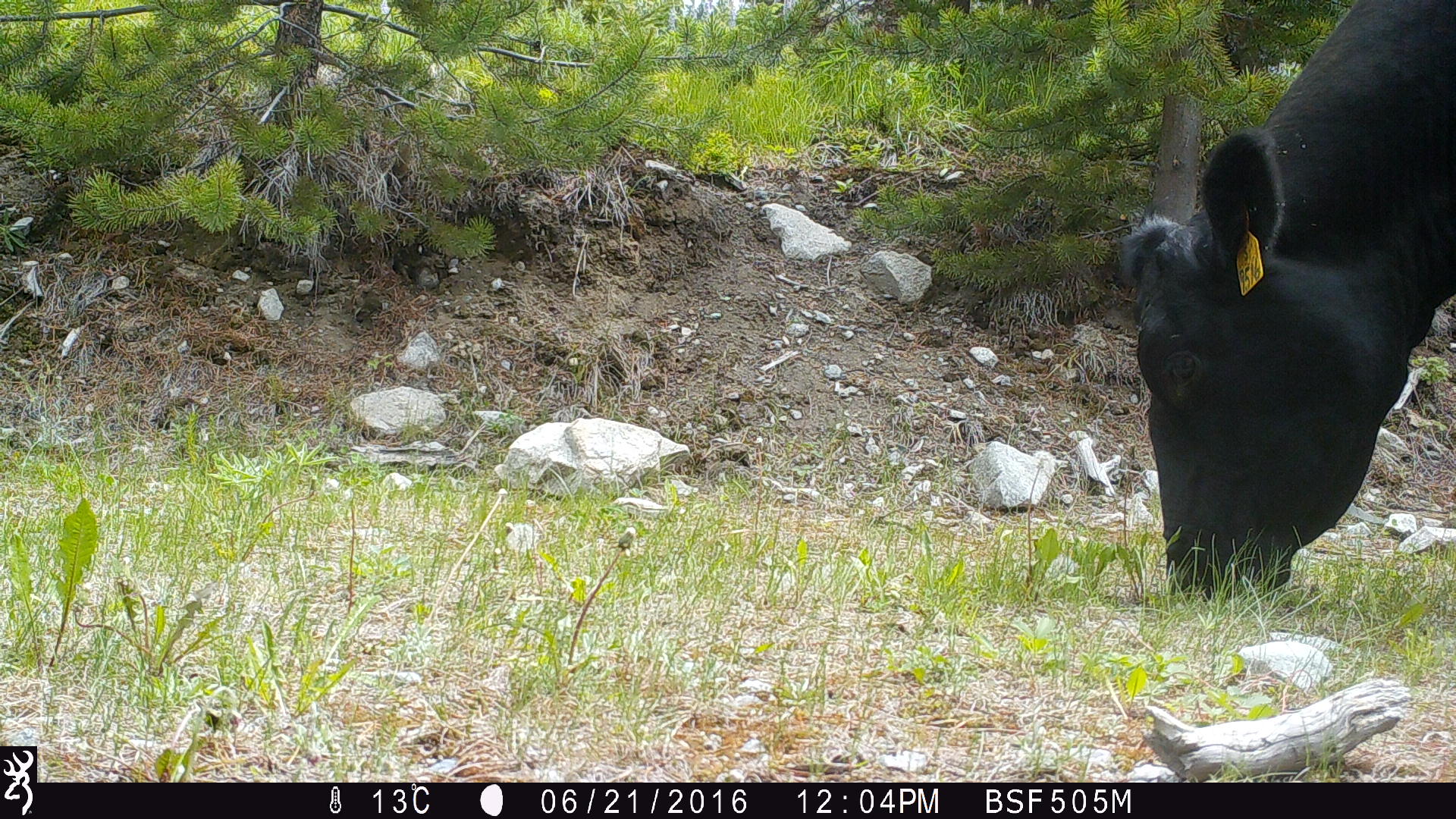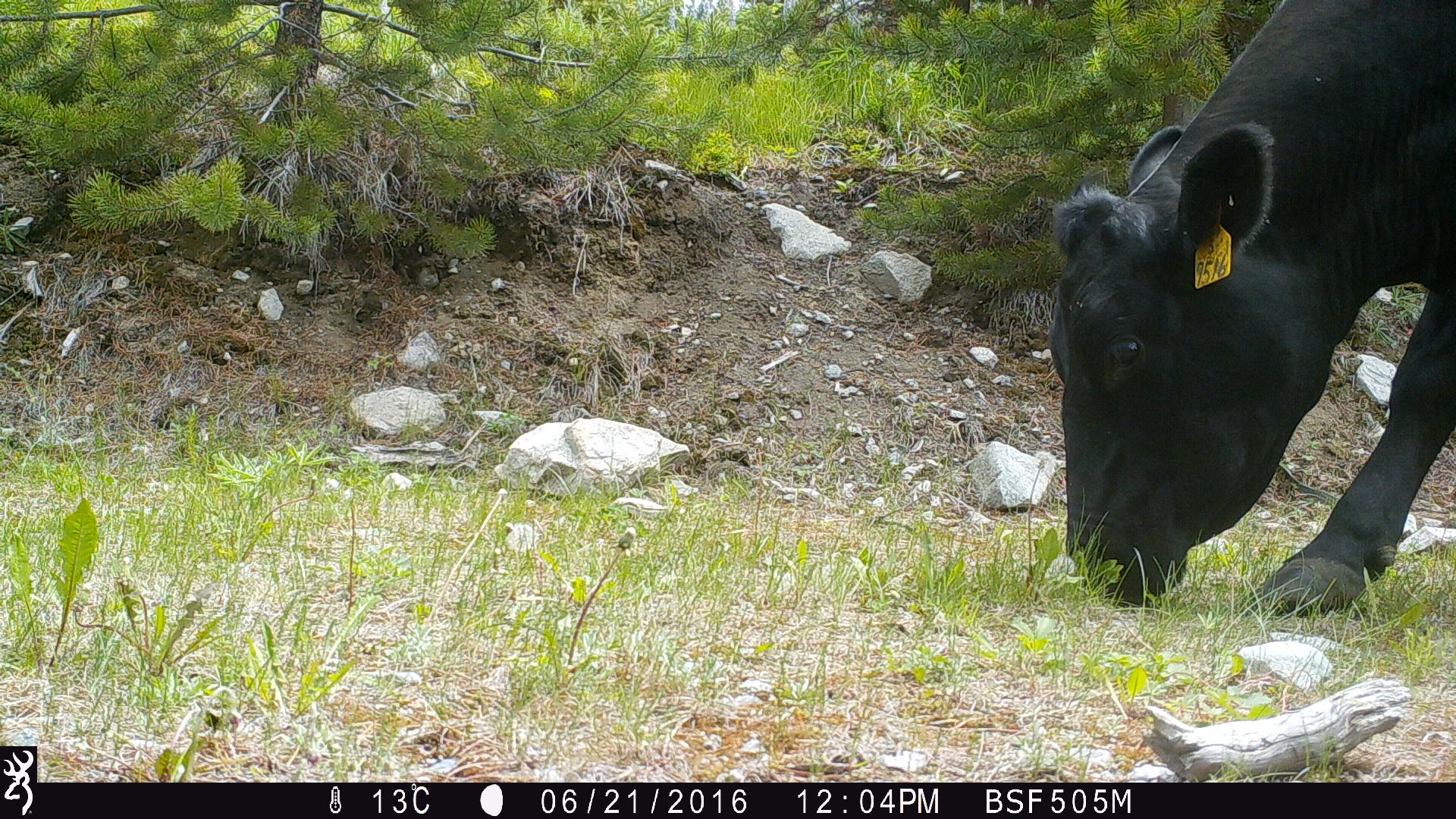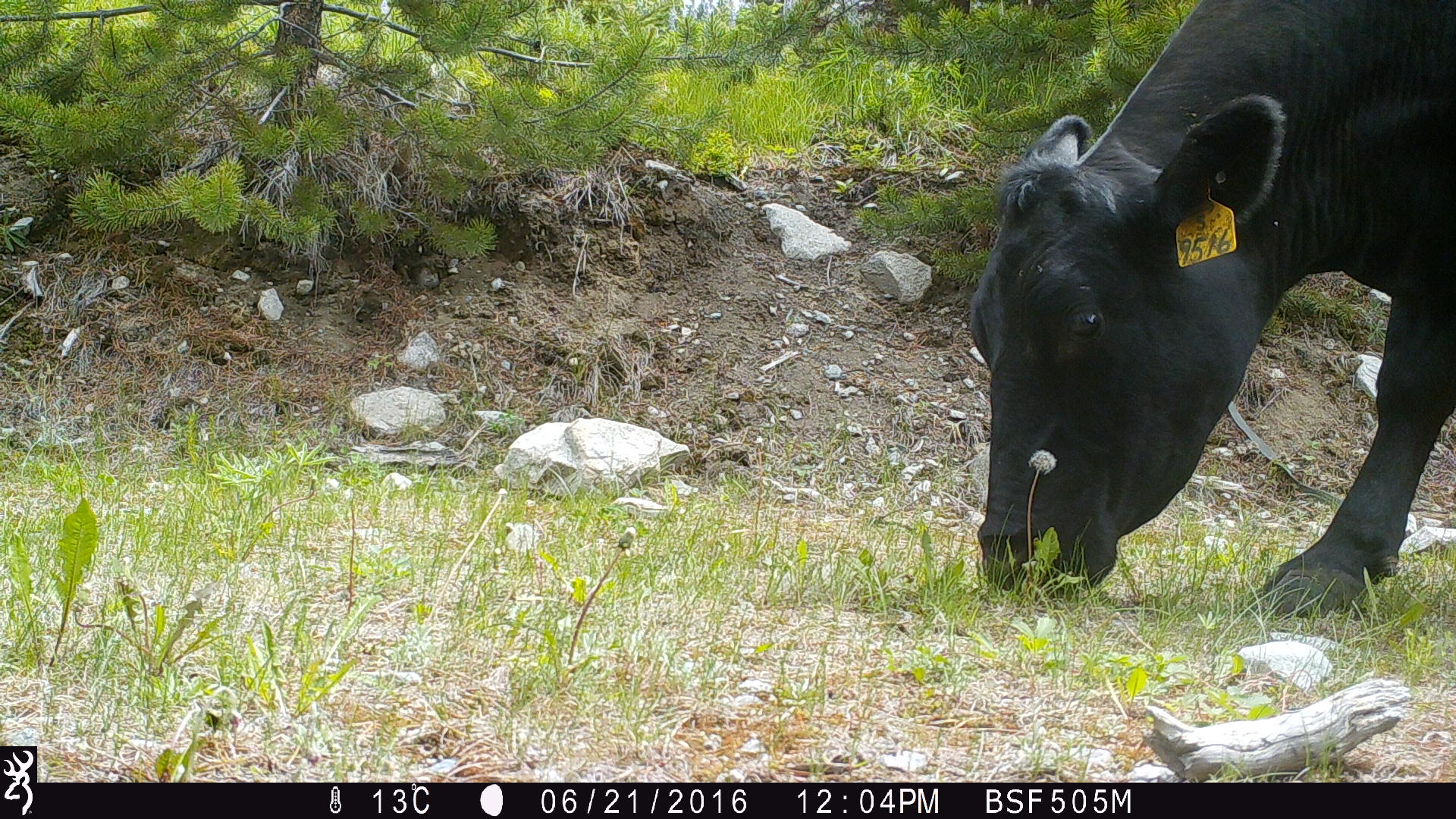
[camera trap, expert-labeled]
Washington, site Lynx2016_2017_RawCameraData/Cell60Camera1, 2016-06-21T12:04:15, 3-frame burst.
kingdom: Animalia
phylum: Chordata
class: Mammalia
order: Artiodactyla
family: Bovidae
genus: Bos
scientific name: Bos taurus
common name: domestic cattle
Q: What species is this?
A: Domestic cattle (Bos taurus).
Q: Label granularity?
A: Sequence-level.